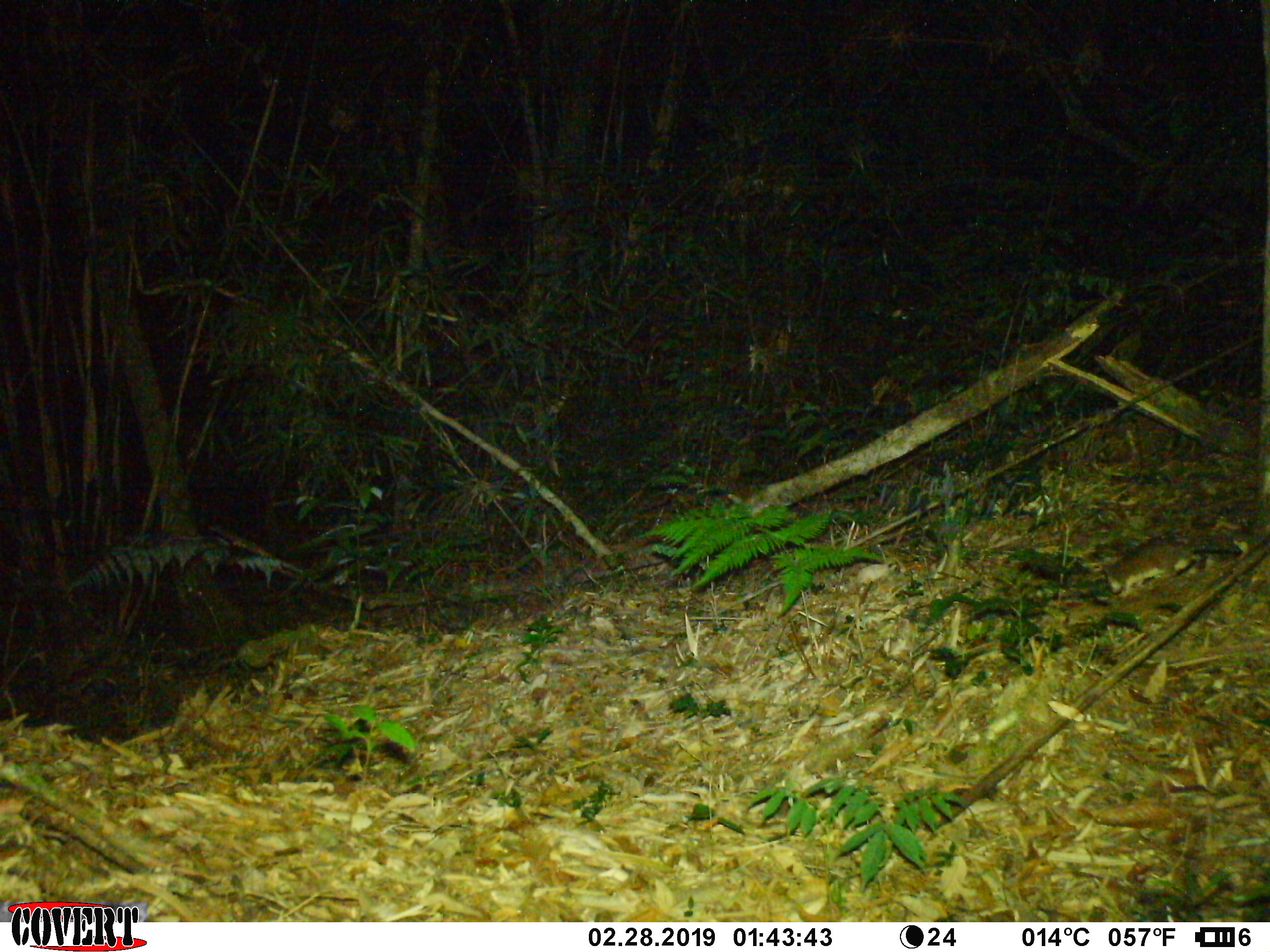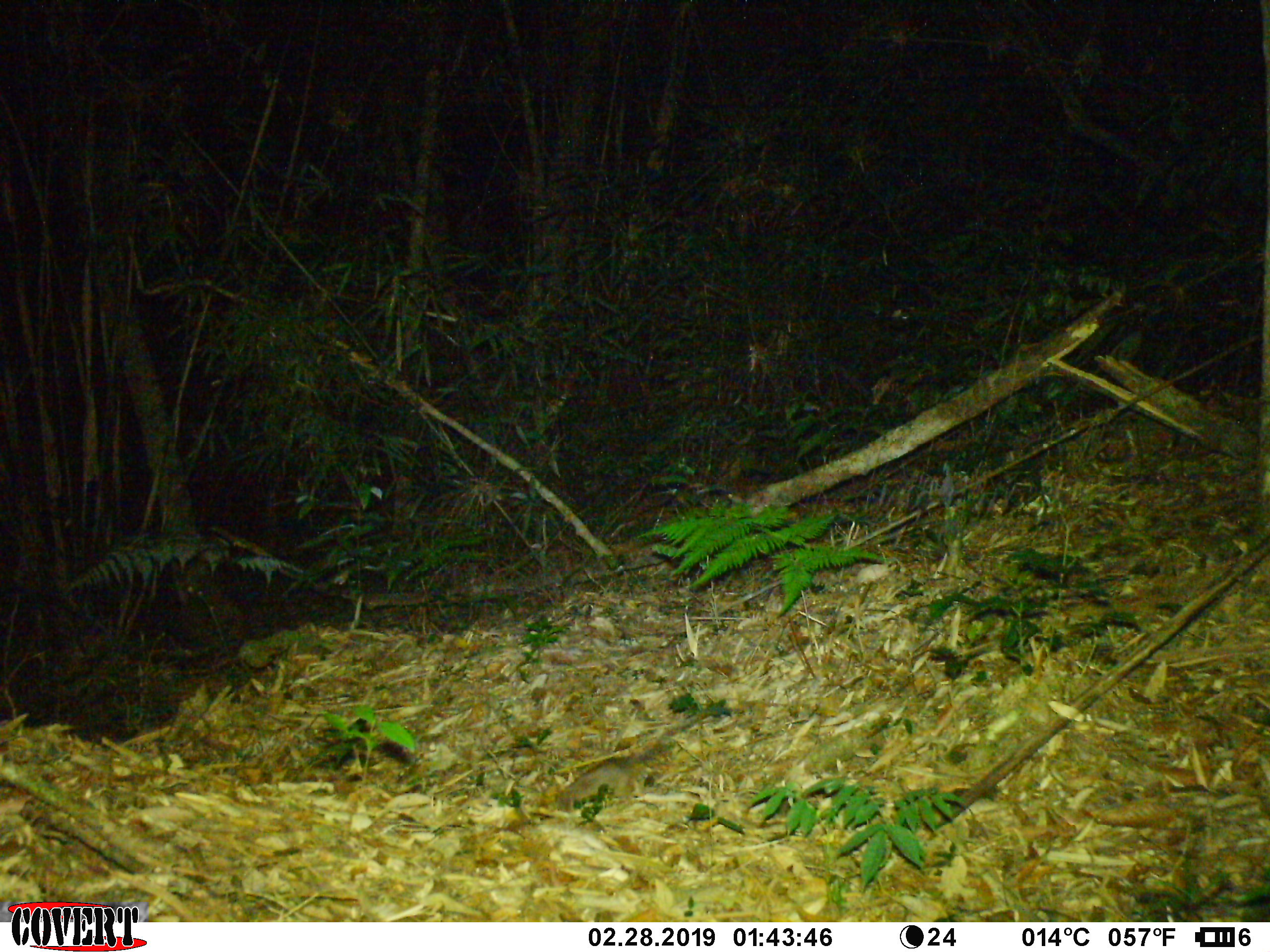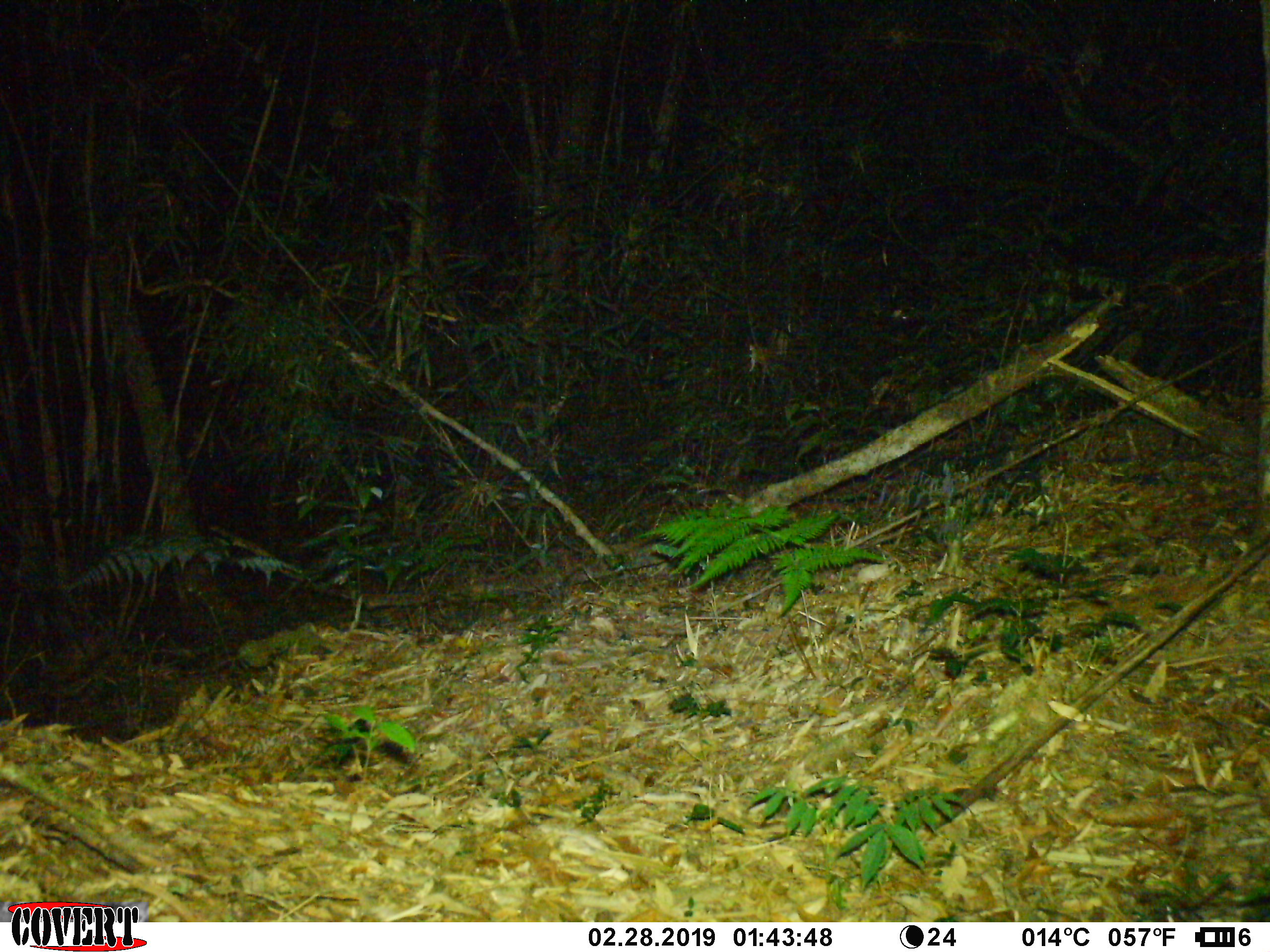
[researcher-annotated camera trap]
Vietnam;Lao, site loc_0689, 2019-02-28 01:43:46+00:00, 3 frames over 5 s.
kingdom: Animalia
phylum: Chordata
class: Mammalia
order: Rodentia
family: Muridae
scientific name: Muridae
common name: old-world mice and rats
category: unidentified murid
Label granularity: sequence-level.